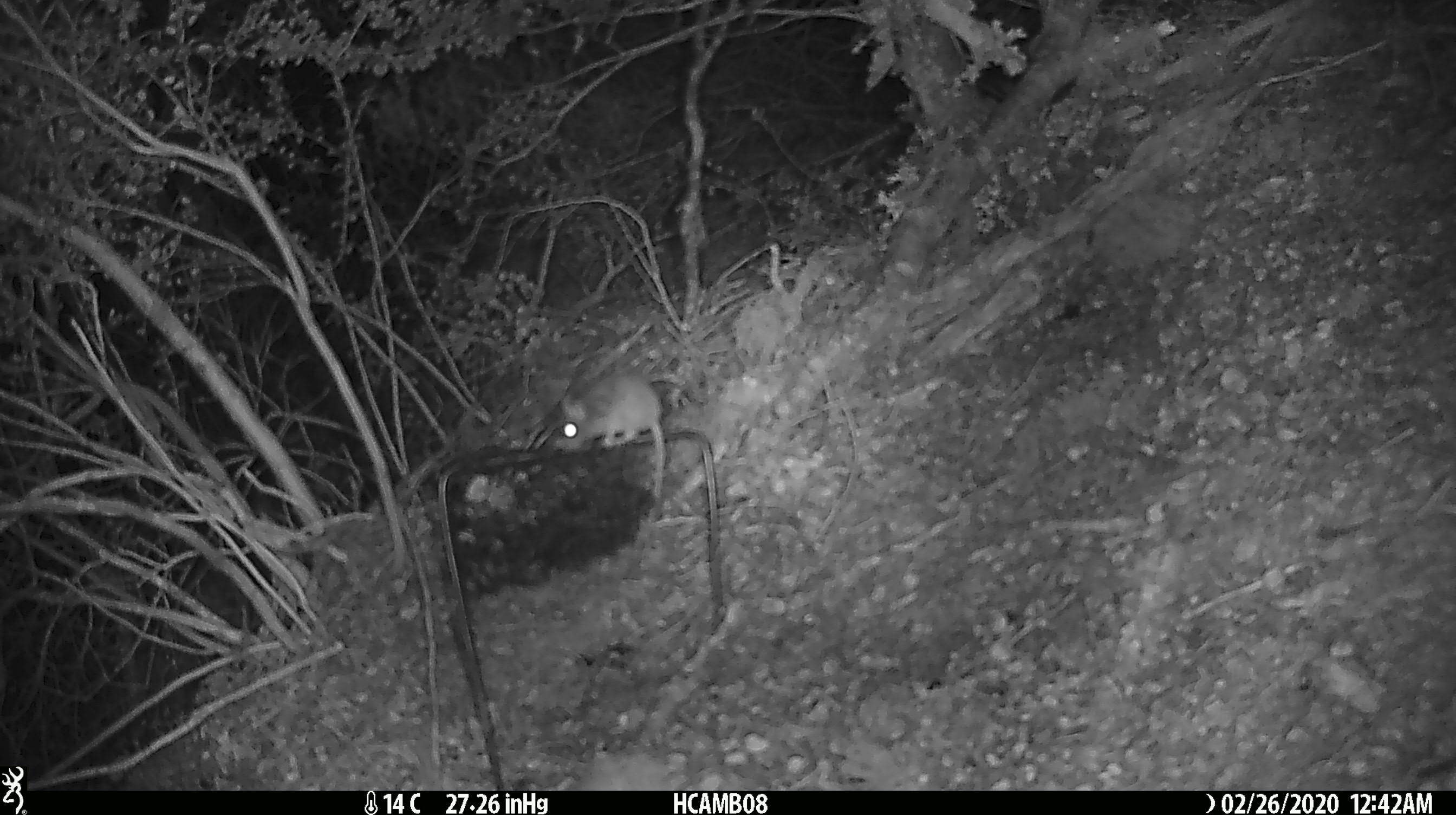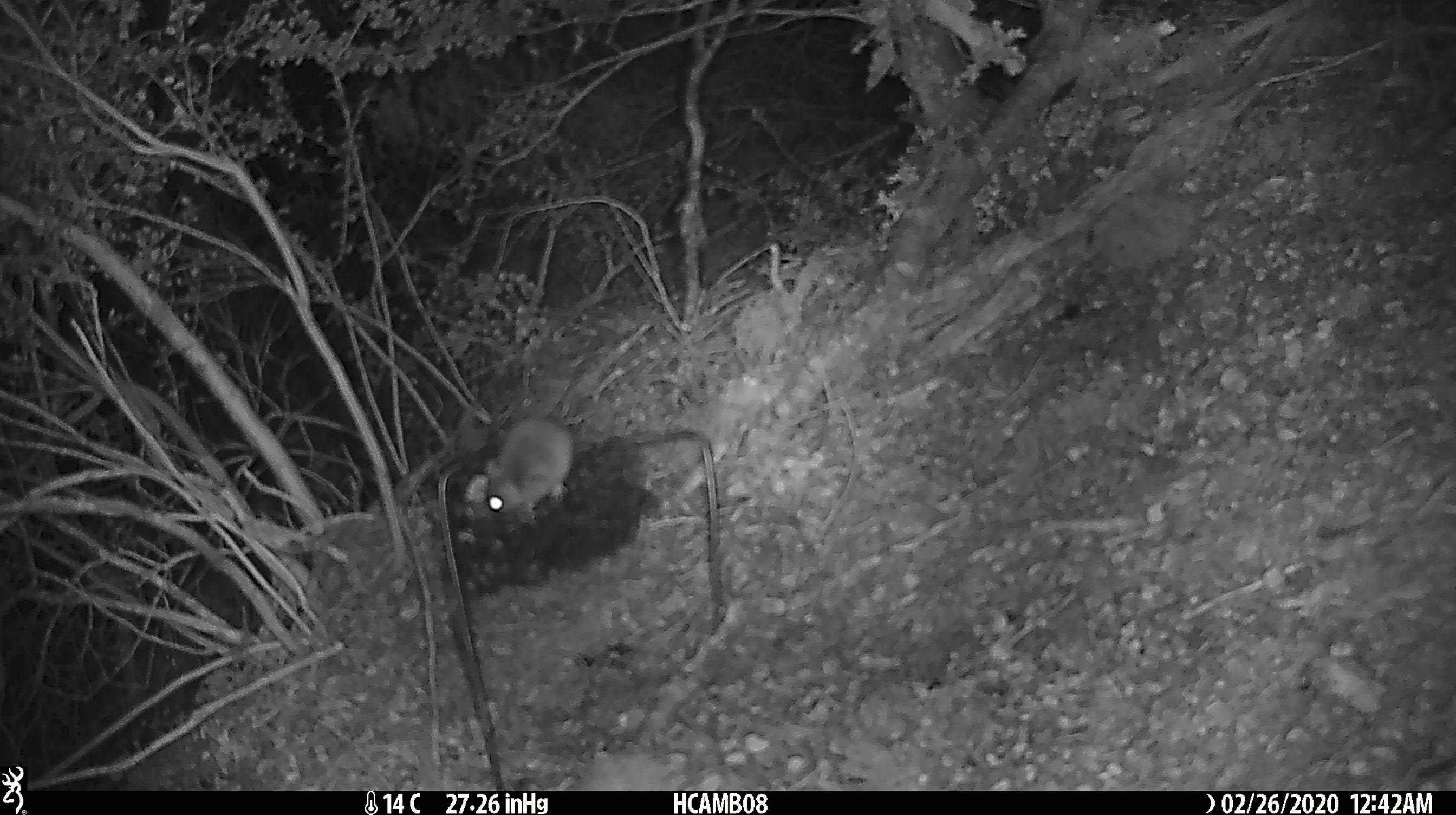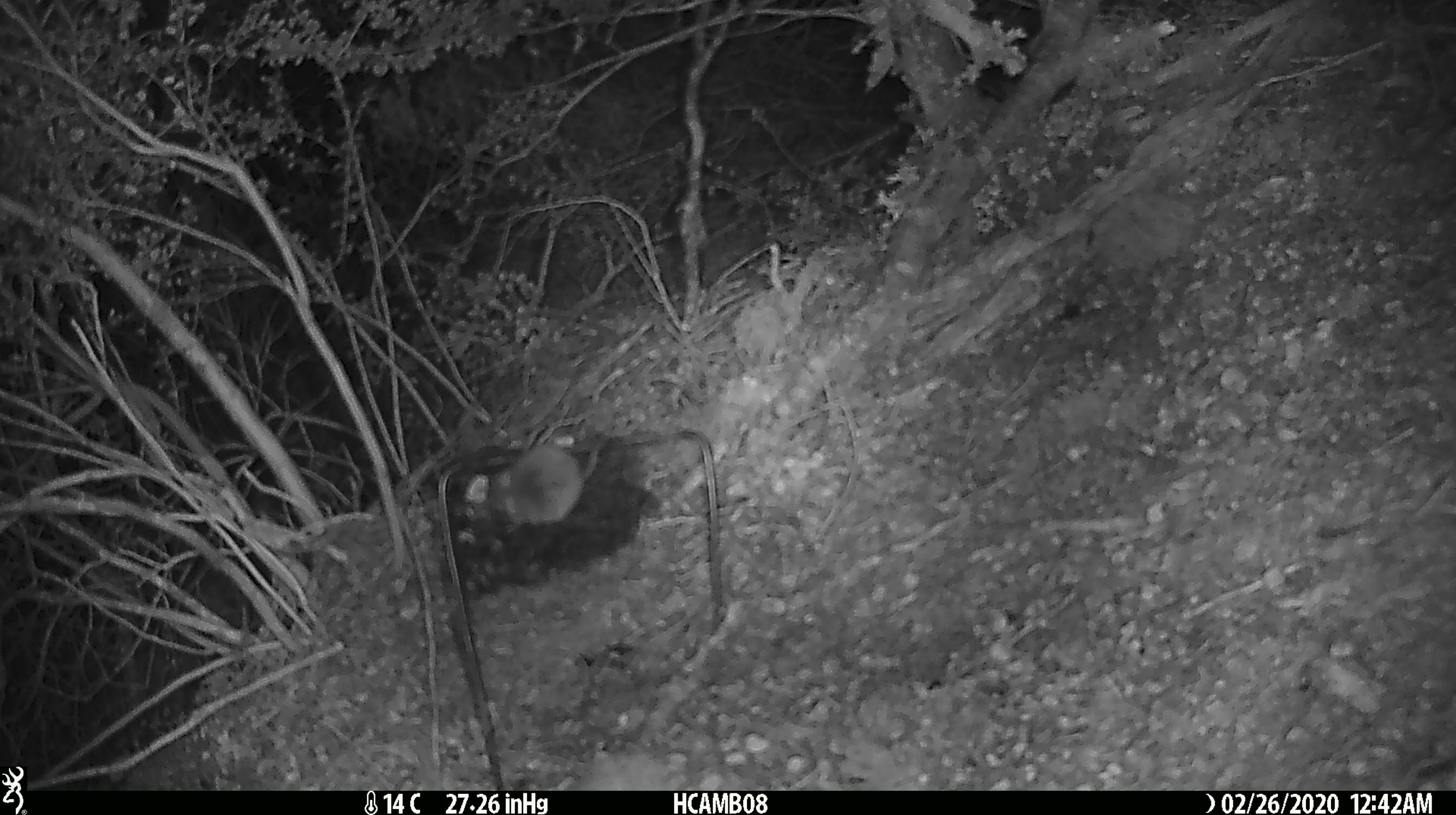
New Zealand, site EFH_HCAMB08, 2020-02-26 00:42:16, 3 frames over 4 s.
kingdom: Animalia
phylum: Chordata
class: Mammalia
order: Rodentia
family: Muridae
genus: Mus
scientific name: Mus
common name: mouse